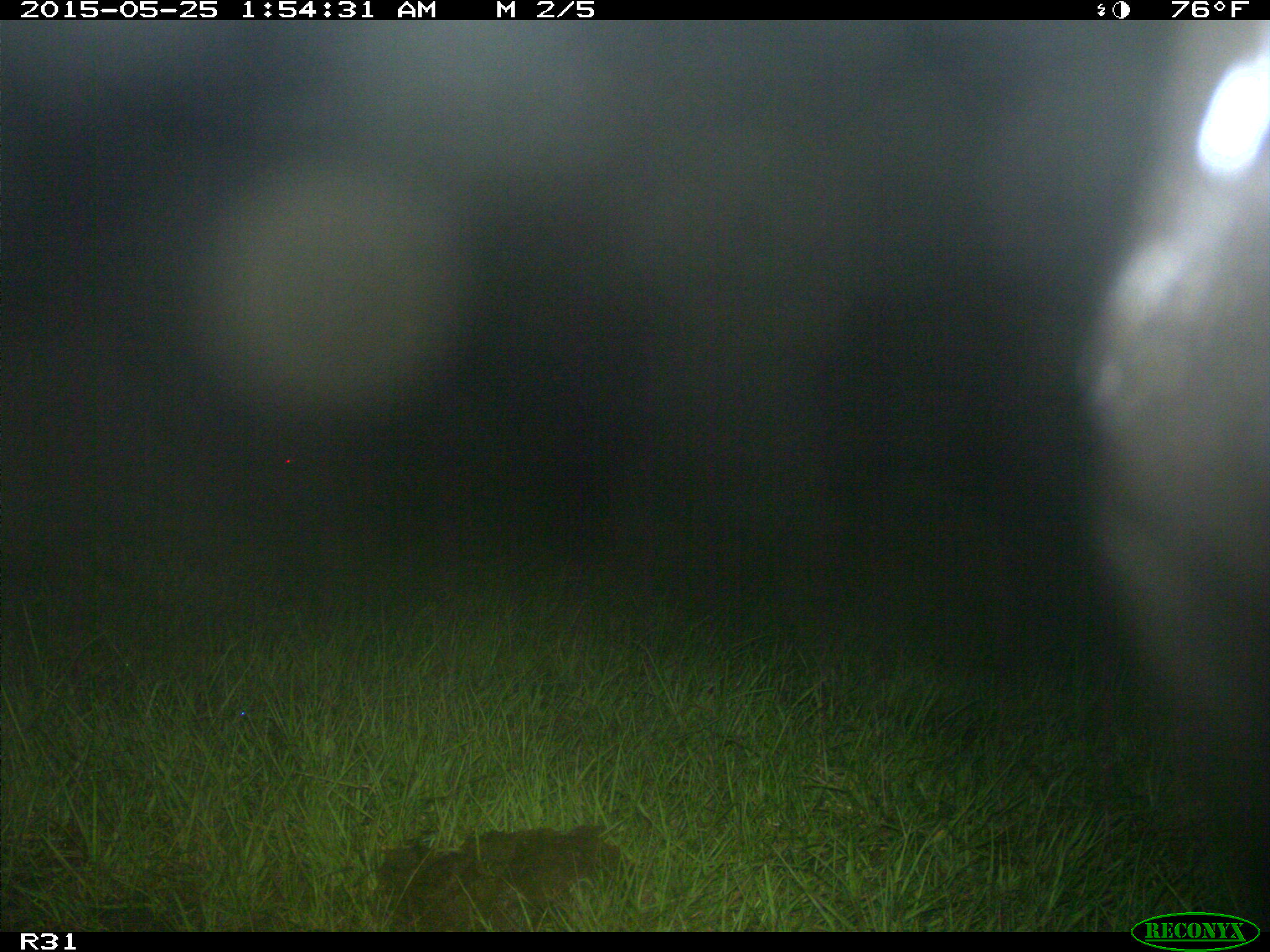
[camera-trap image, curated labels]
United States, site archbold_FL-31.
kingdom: Animalia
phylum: Chordata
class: Mammalia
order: Artiodactyla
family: Bovidae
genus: Bos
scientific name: Bos taurus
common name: domestic cow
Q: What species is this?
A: Bos taurus (domestic cow).